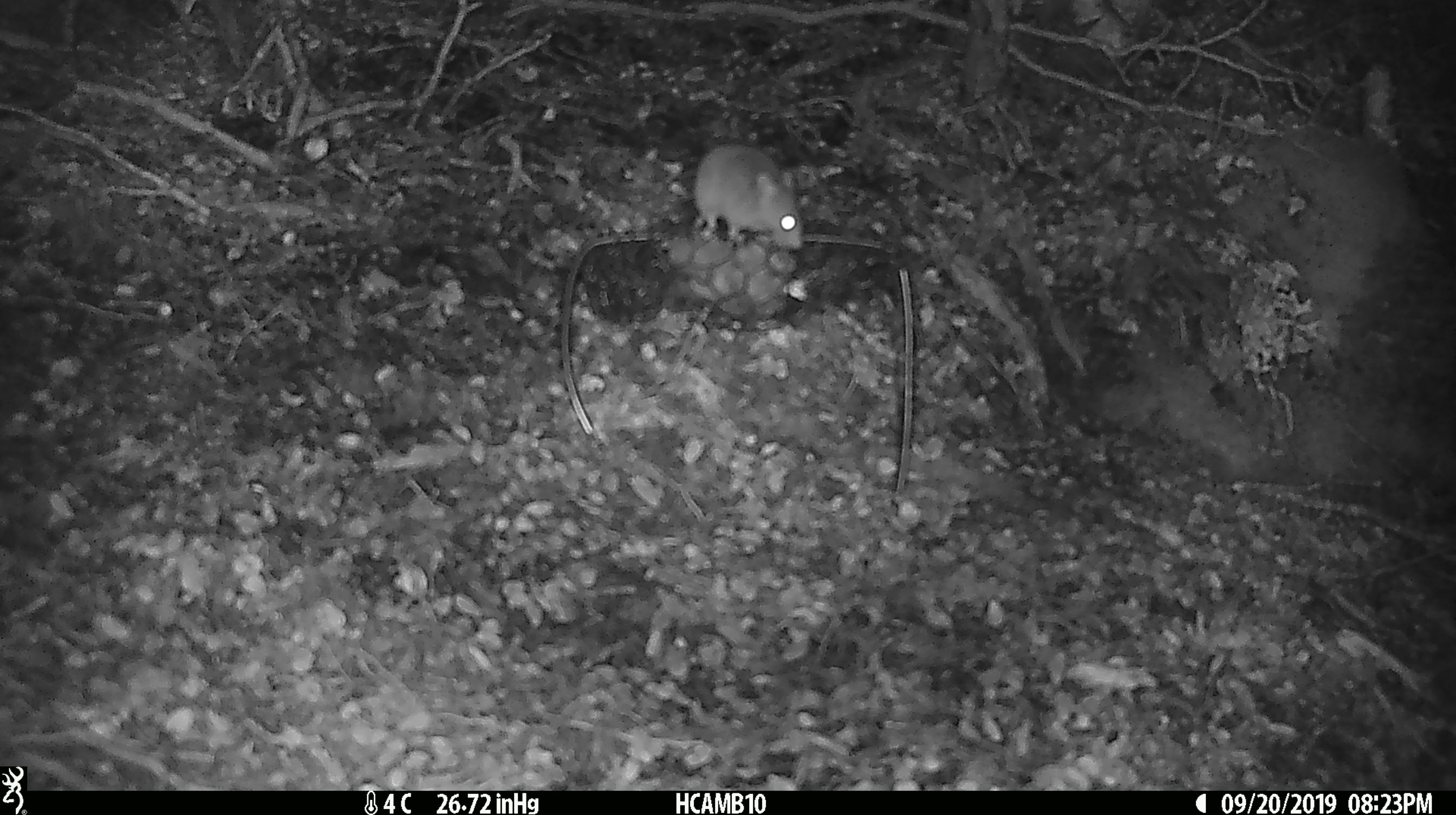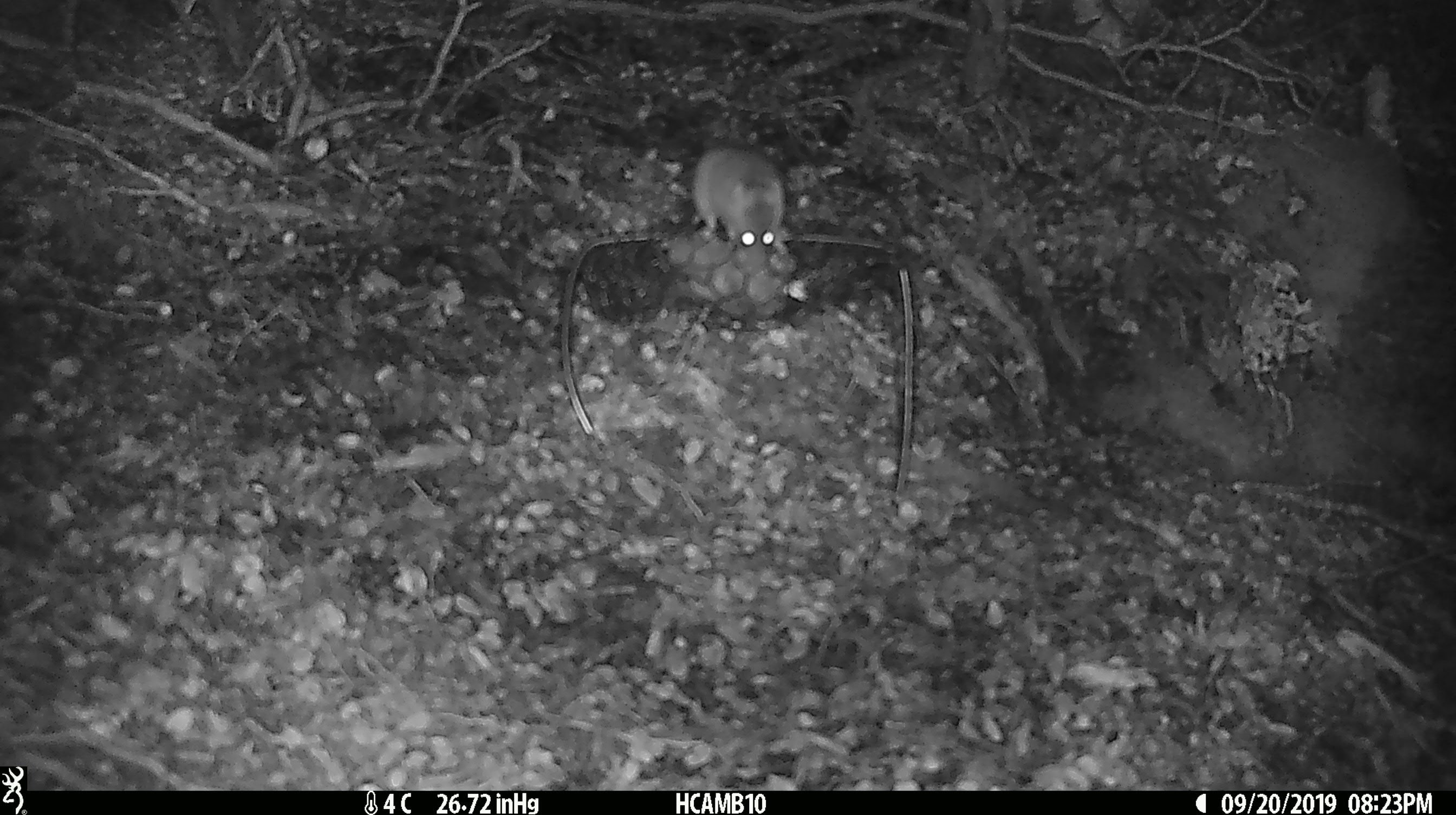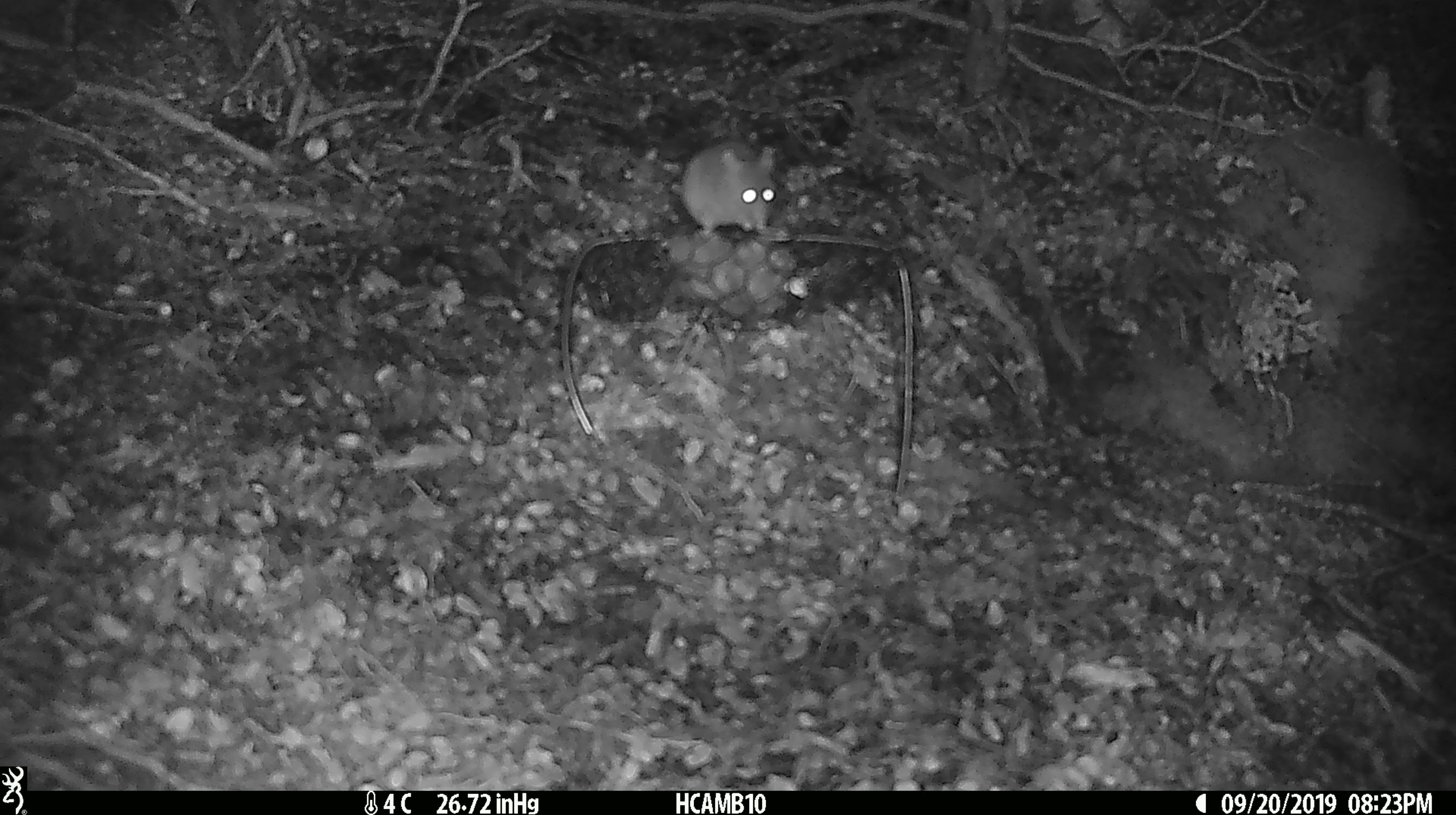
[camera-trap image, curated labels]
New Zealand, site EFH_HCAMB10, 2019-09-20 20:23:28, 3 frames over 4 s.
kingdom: Animalia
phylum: Chordata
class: Mammalia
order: Rodentia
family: Muridae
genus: Mus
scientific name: Mus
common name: mouse